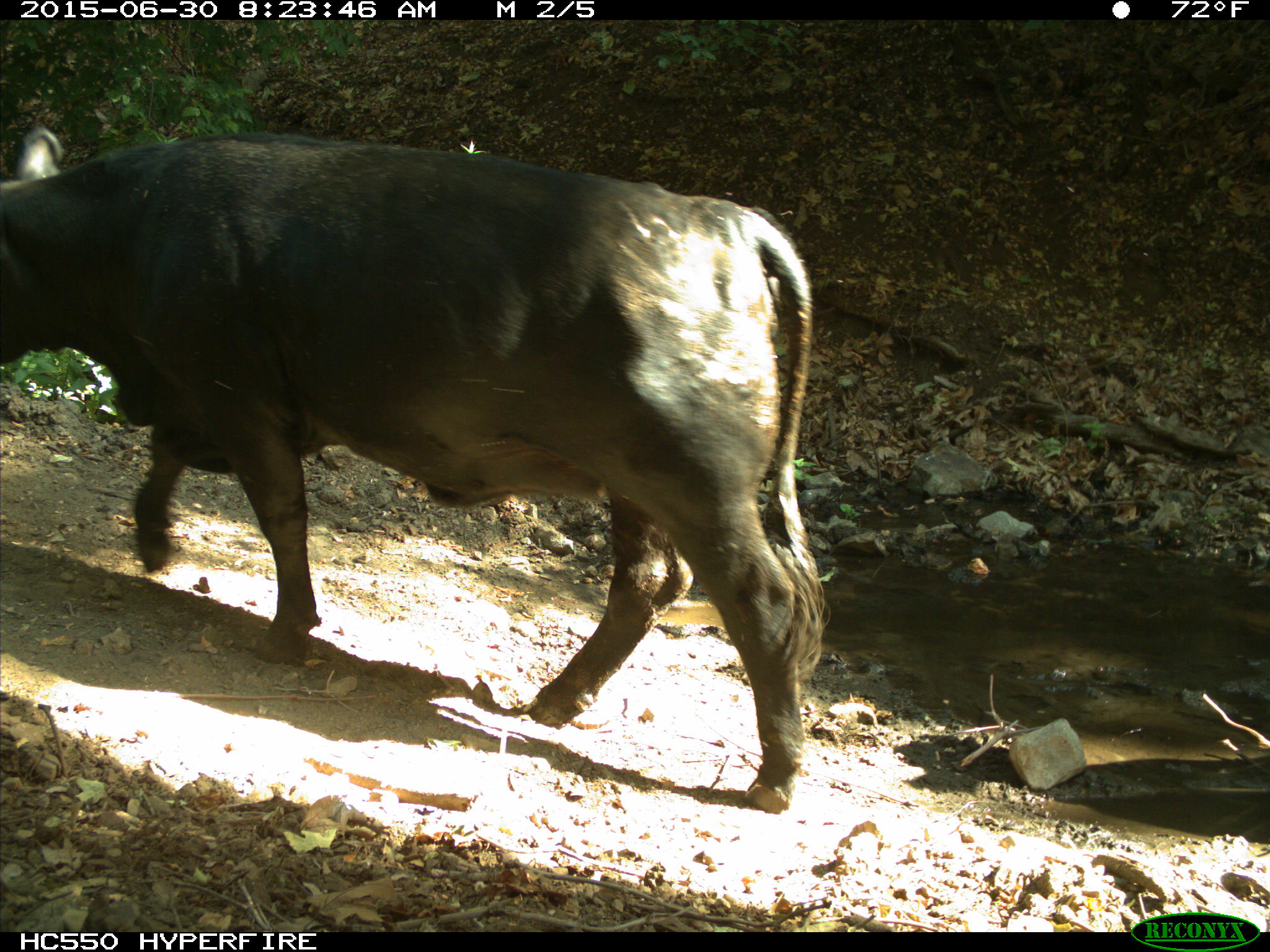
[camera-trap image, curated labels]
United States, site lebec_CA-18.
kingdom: Animalia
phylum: Chordata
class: Mammalia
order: Artiodactyla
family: Bovidae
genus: Bos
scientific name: Bos taurus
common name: domestic cow